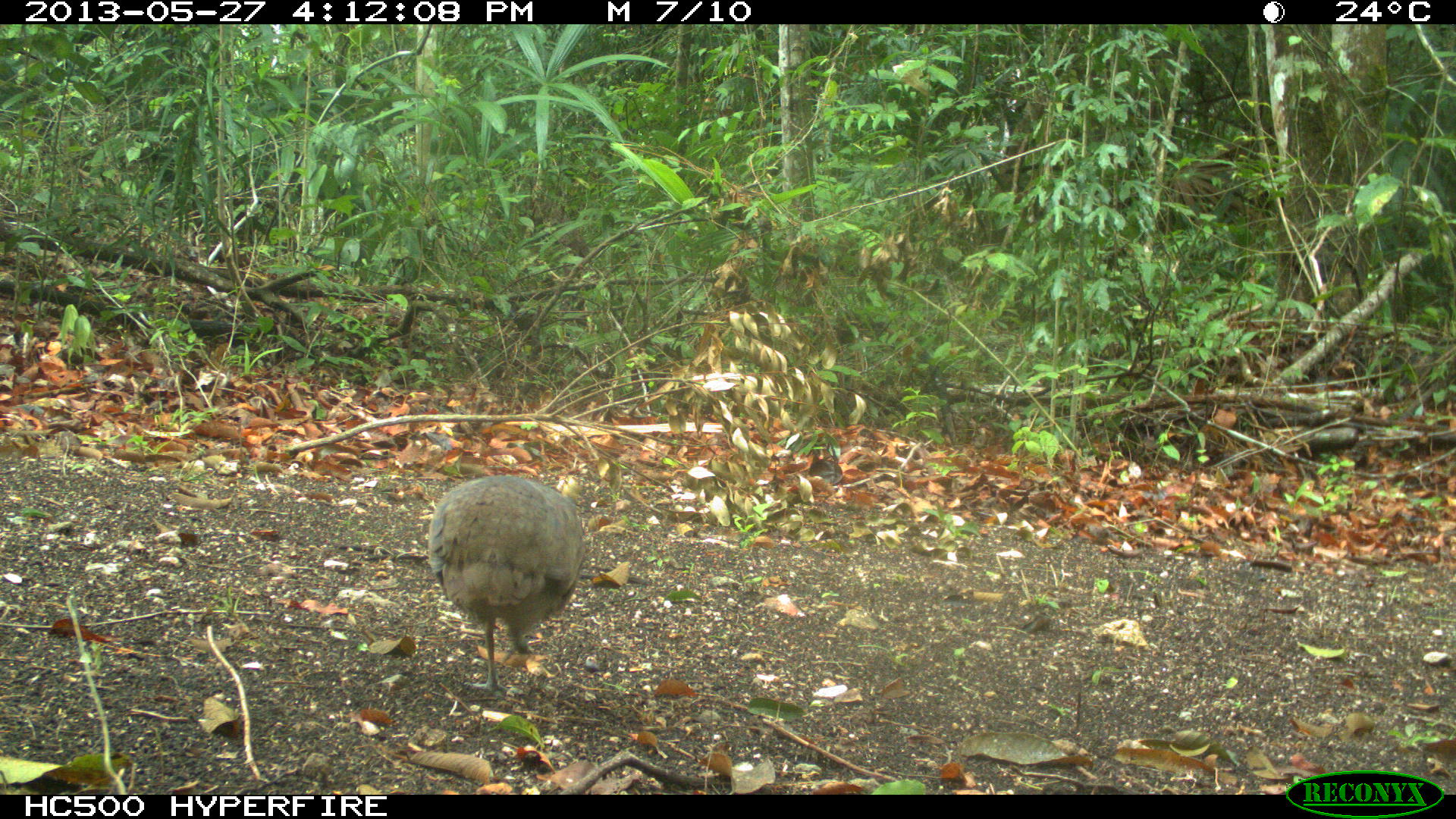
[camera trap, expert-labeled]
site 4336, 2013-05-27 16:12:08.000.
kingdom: Animalia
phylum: Chordata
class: Aves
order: Tinamiformes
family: Tinamidae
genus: Tinamus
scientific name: Tinamus major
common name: great tinamou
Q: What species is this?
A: Tinamus major (great tinamou).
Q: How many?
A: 1.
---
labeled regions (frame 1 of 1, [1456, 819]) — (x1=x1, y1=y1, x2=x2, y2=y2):
tinamus major: (x1=424, y1=472, x2=586, y2=696)